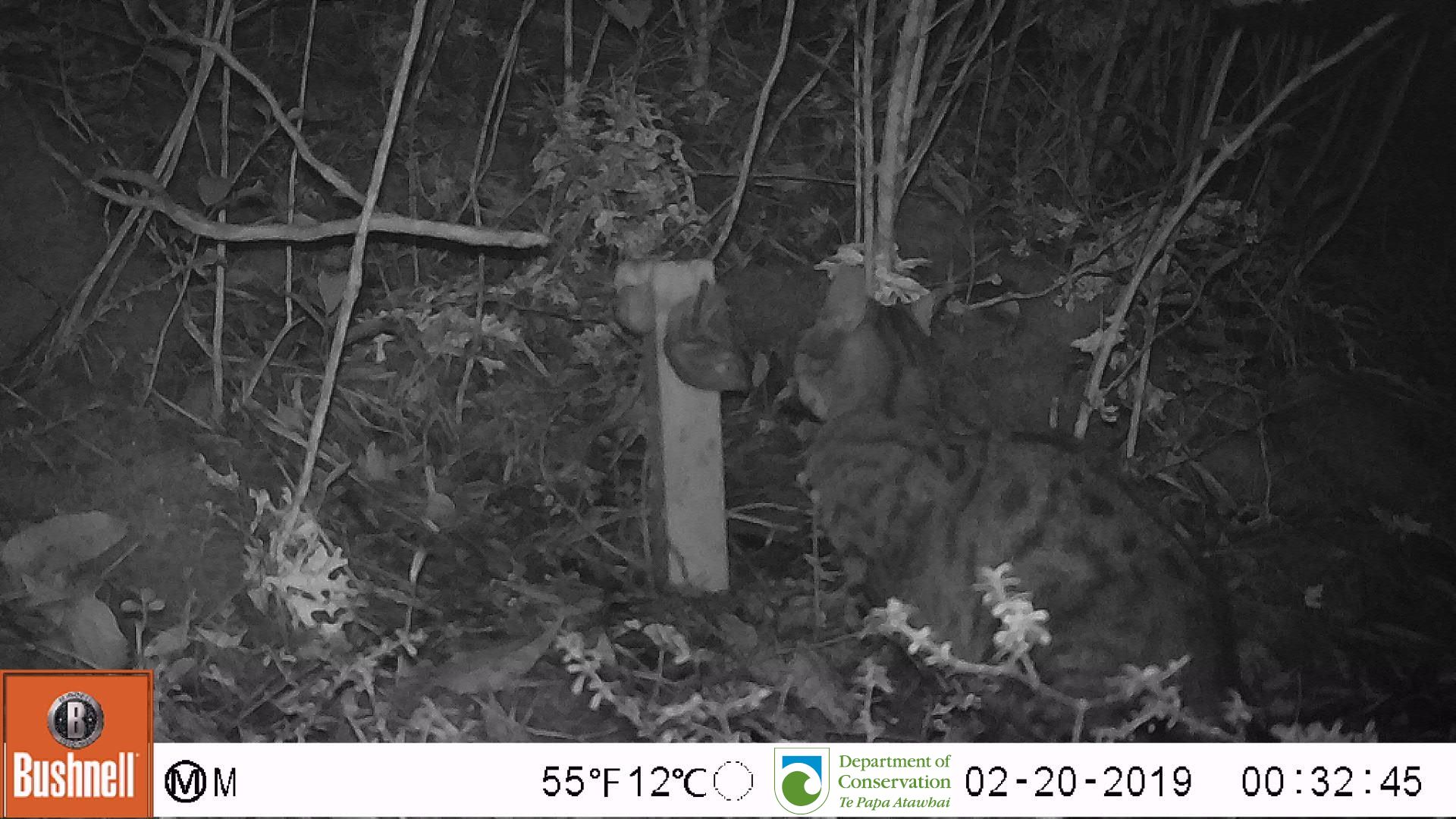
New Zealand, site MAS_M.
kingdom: Animalia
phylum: Chordata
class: Mammalia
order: Carnivora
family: Felidae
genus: Felis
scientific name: Felis catus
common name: domestic cat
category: cat